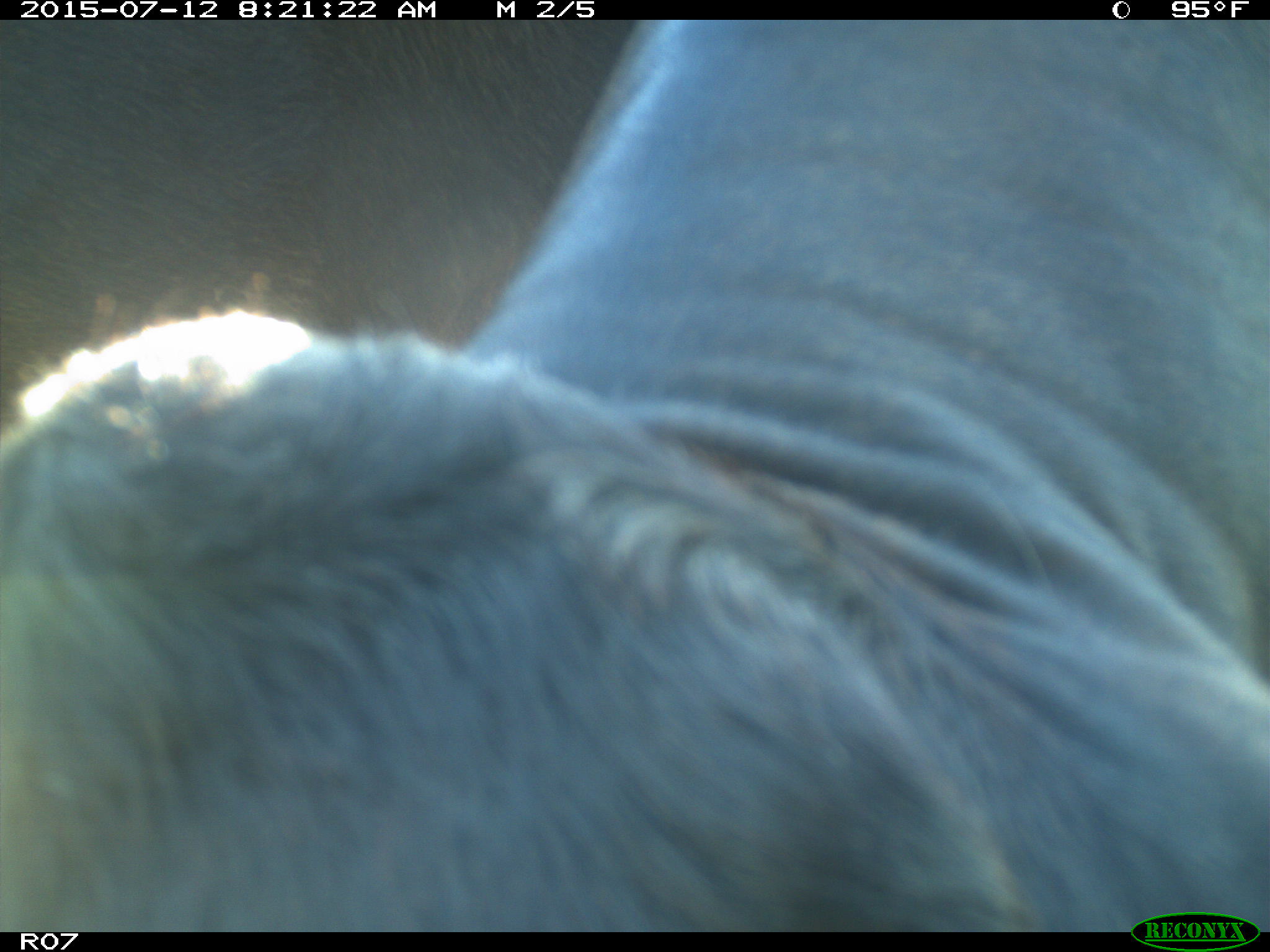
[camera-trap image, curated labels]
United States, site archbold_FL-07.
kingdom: Animalia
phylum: Chordata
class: Mammalia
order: Artiodactyla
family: Bovidae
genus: Bos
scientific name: Bos taurus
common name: domestic cow